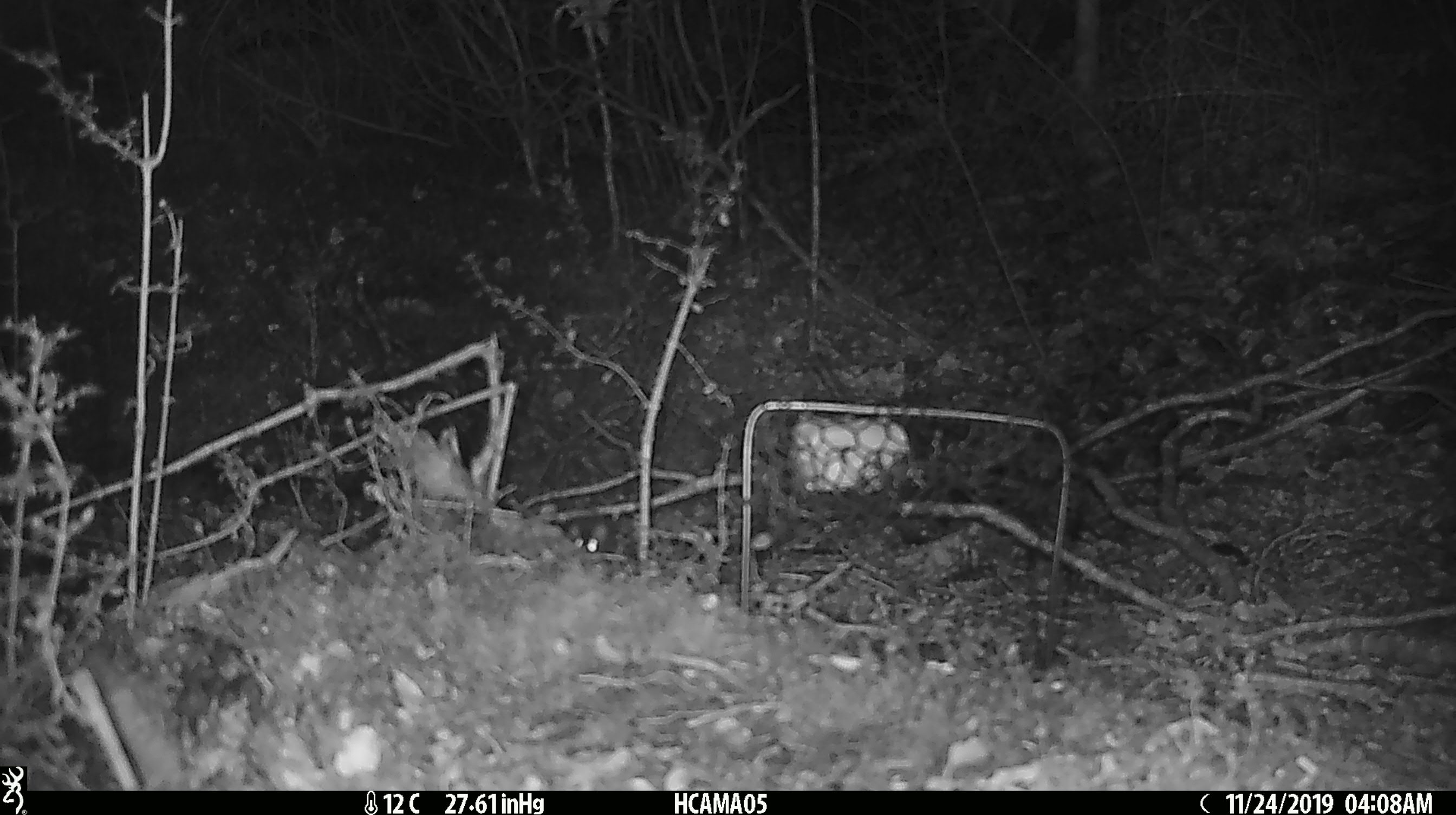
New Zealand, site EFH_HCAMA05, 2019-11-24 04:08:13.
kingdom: Animalia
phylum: Chordata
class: Mammalia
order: Rodentia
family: Muridae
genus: Mus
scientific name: Mus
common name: mouse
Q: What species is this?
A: Mouse (Mus).